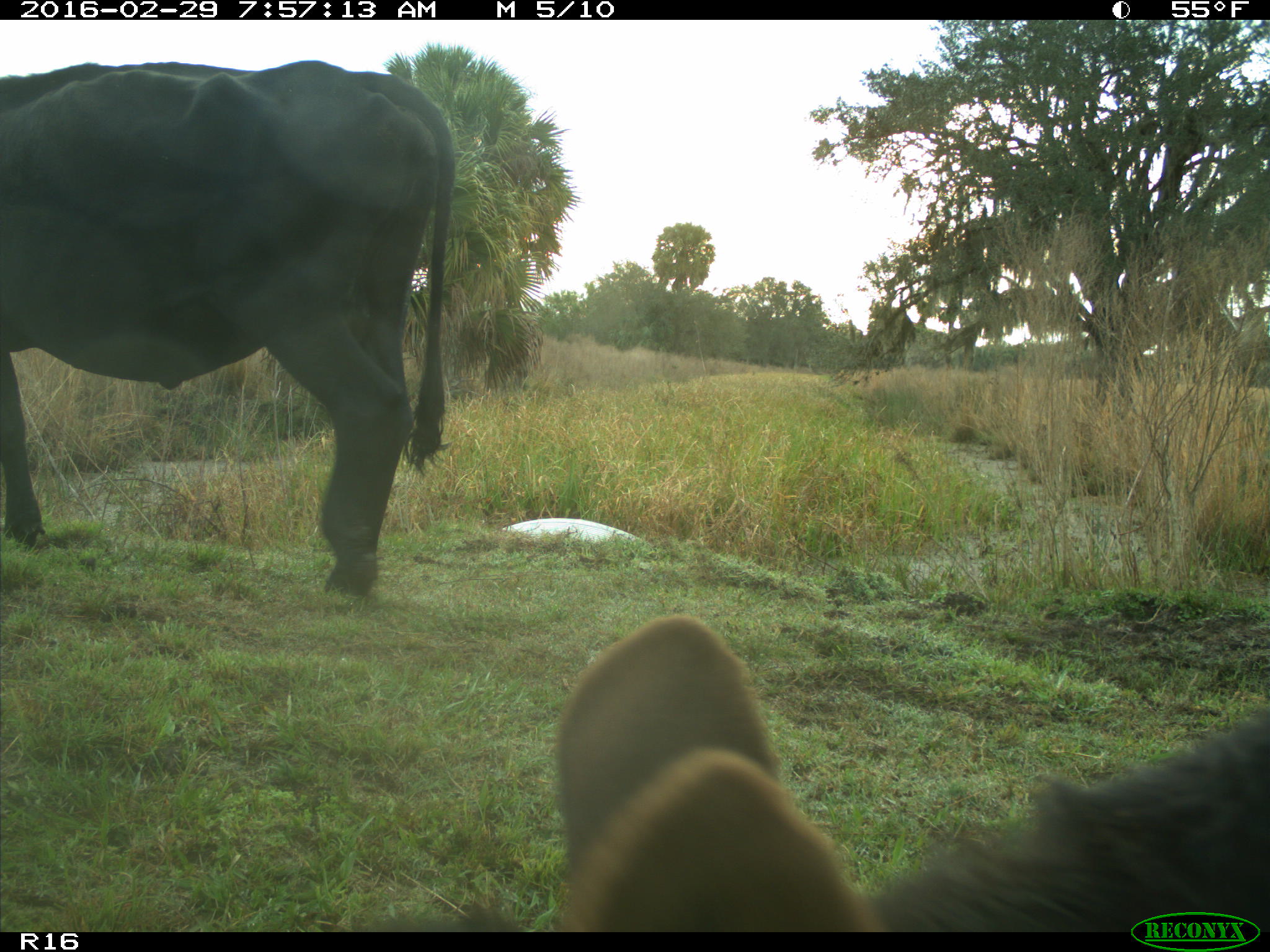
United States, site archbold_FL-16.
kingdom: Animalia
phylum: Chordata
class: Mammalia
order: Artiodactyla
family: Bovidae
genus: Bos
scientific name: Bos taurus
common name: domestic cow